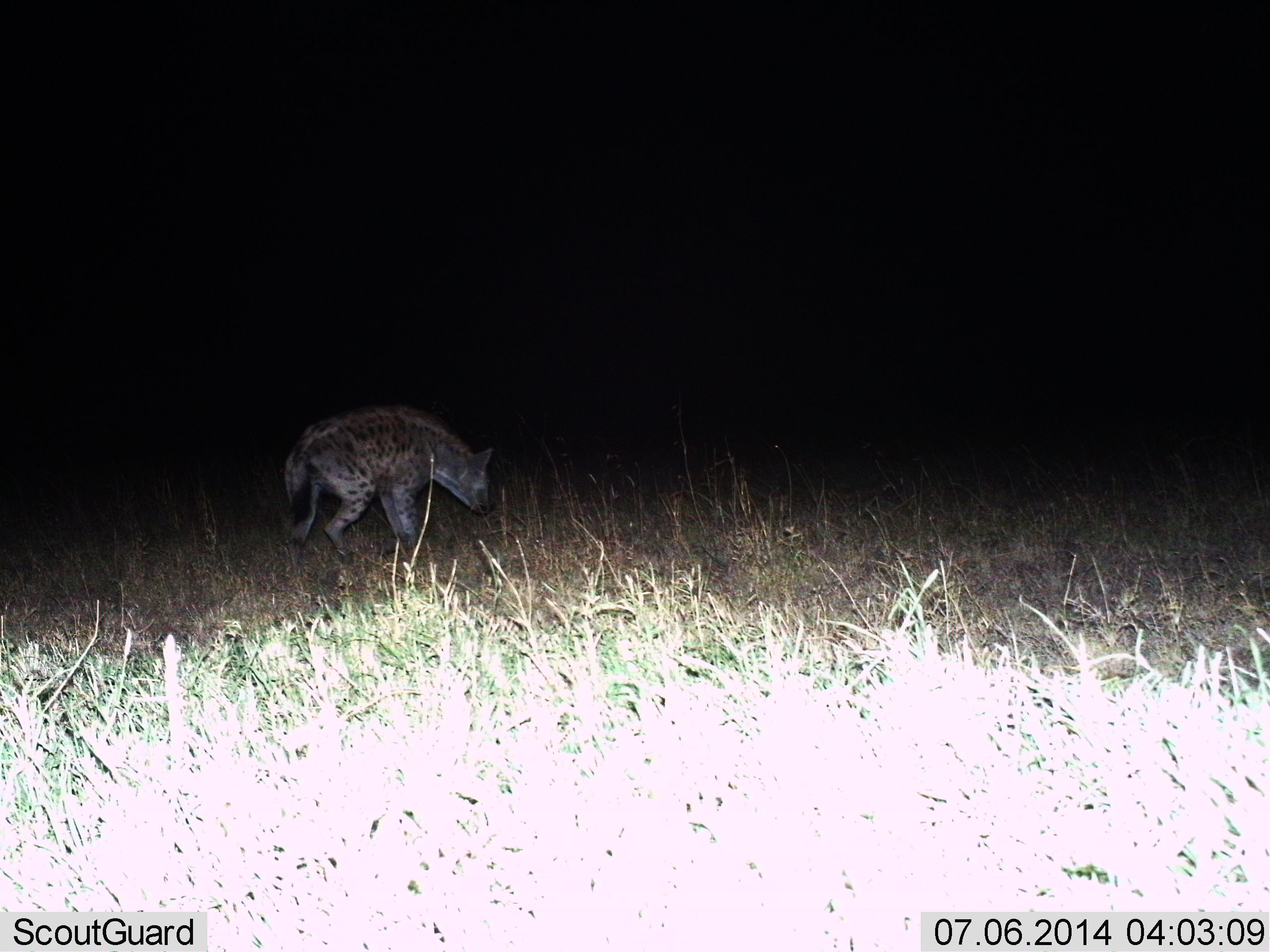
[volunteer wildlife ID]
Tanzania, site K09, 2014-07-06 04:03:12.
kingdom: Animalia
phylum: Chordata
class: Mammalia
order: Carnivora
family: Hyaenidae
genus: Crocuta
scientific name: Crocuta crocuta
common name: spotted hyena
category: hyenaspotted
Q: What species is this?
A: Hyenaspotted (spotted hyena) (Crocuta crocuta).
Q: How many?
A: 1.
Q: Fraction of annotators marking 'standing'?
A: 60%.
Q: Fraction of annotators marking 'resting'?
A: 0%.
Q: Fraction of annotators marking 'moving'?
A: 50%.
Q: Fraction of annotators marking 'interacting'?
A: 0%.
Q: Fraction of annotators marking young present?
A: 0%.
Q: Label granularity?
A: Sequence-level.